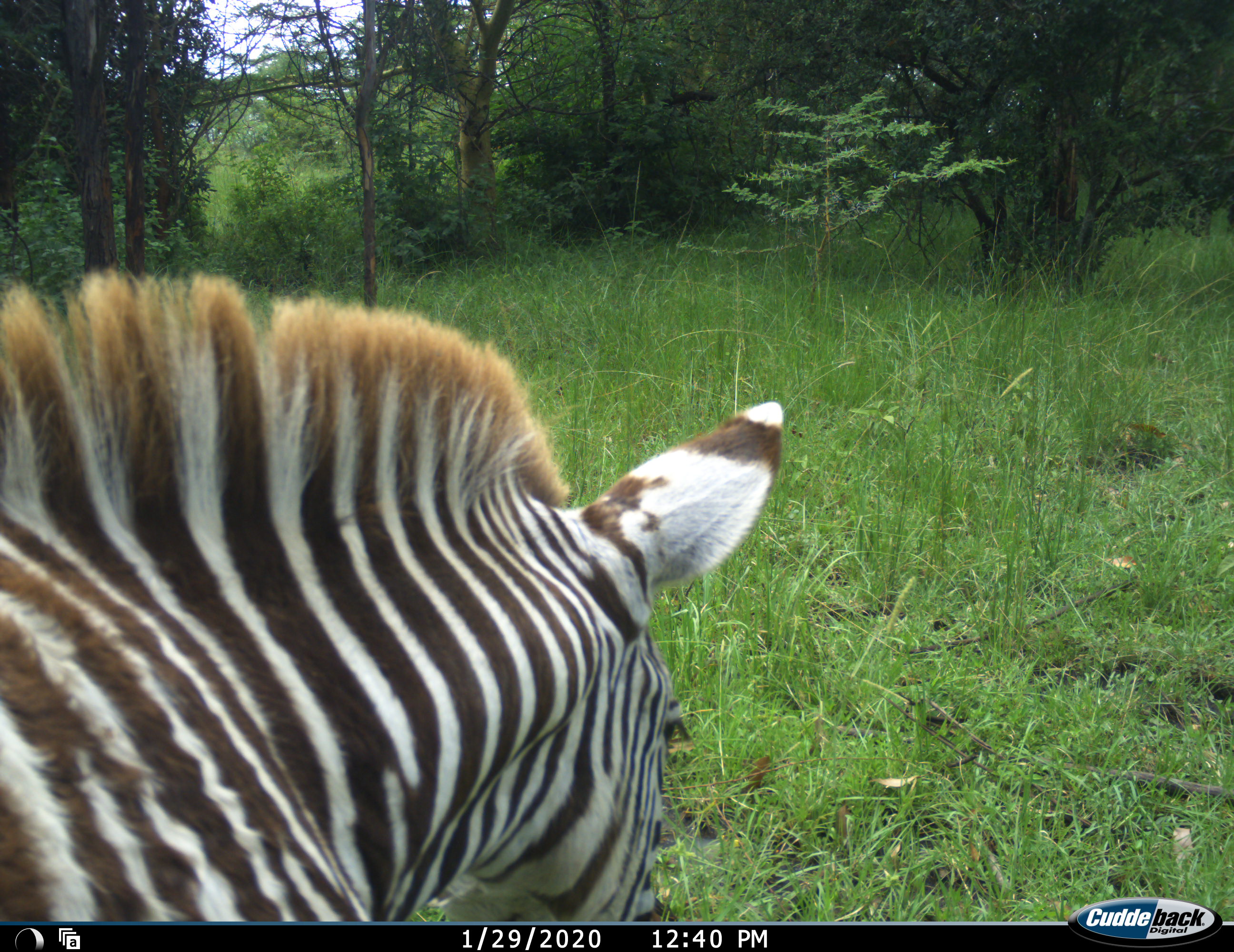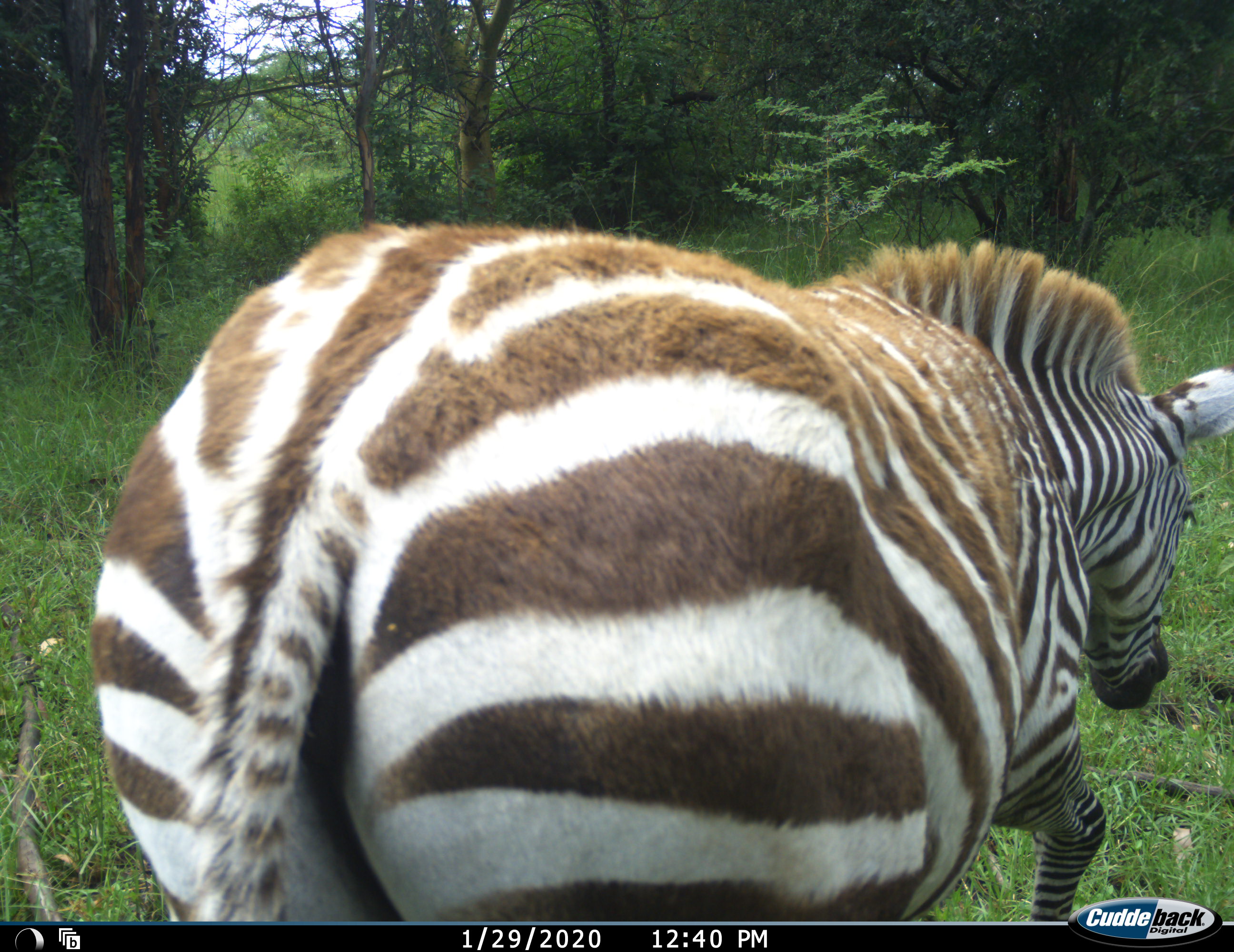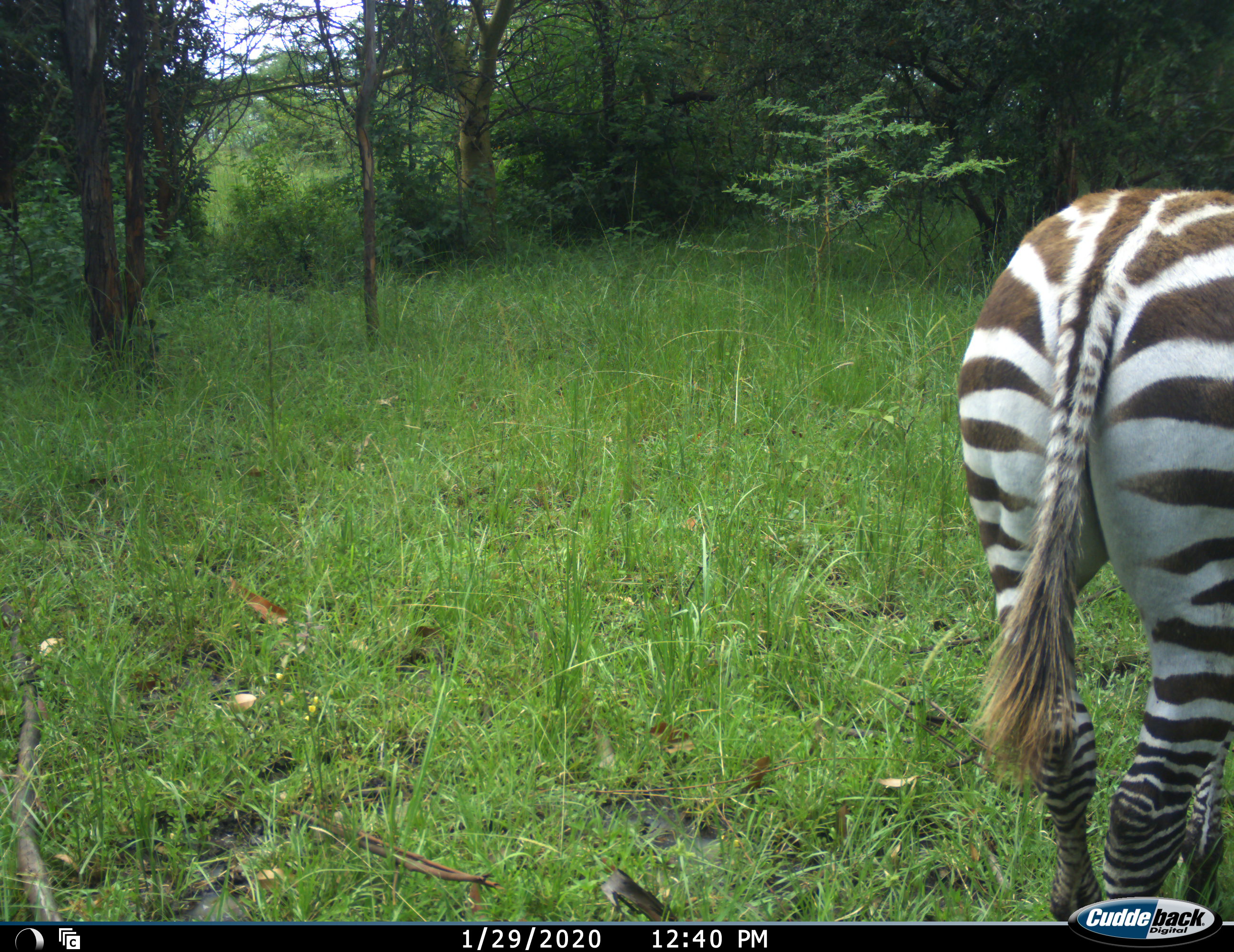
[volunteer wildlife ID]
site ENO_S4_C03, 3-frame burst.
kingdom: Animalia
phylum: Chordata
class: Mammalia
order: Perissodactyla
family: Equidae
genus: Equus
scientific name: Equus quagga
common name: plains zebra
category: zebraplains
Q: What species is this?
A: Zebraplains (plains zebra) (Equus quagga).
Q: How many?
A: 1.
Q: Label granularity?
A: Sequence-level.